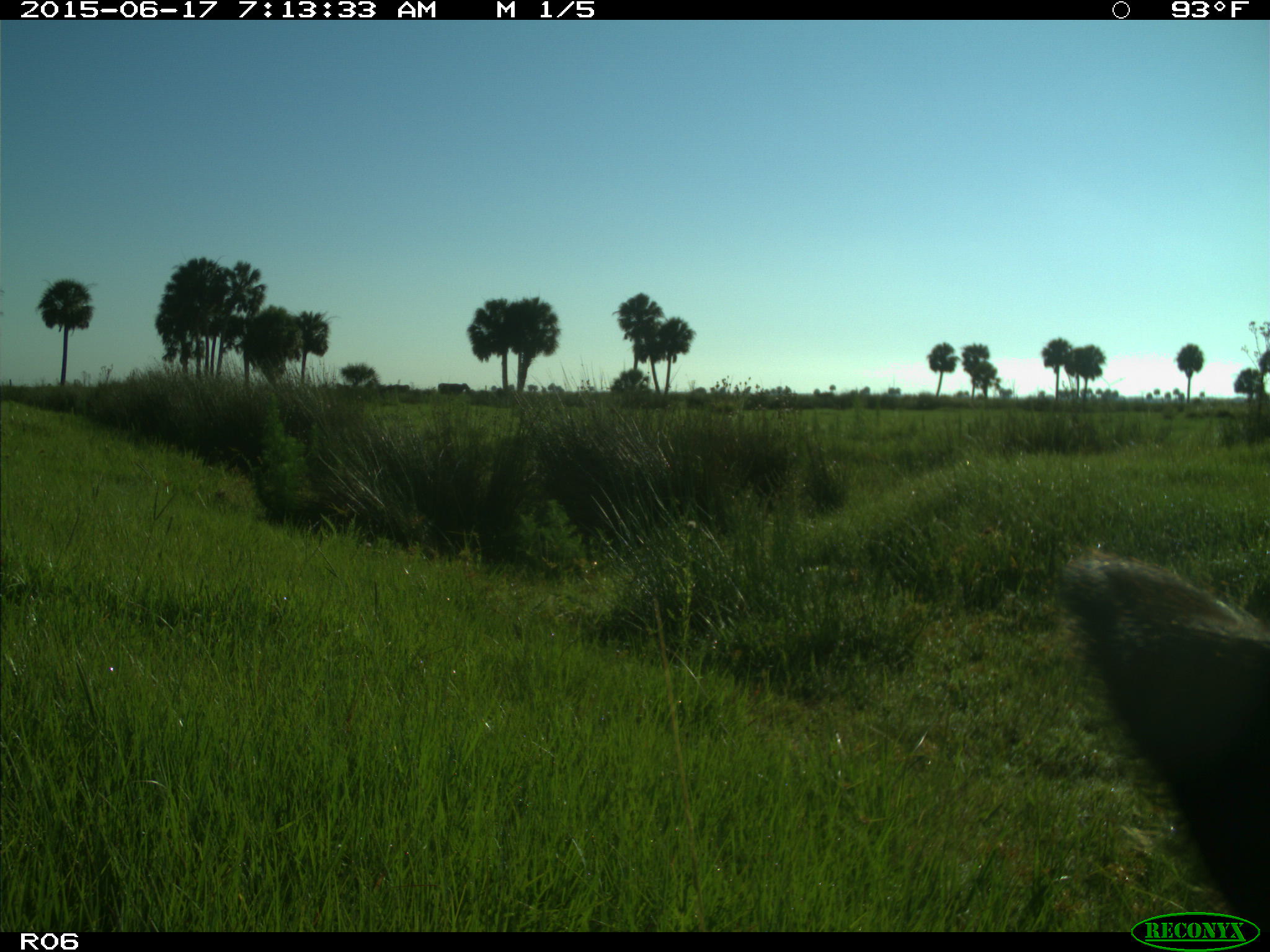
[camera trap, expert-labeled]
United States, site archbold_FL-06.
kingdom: Animalia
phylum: Chordata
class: Mammalia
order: Artiodactyla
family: Bovidae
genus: Bos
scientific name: Bos taurus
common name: domestic cow